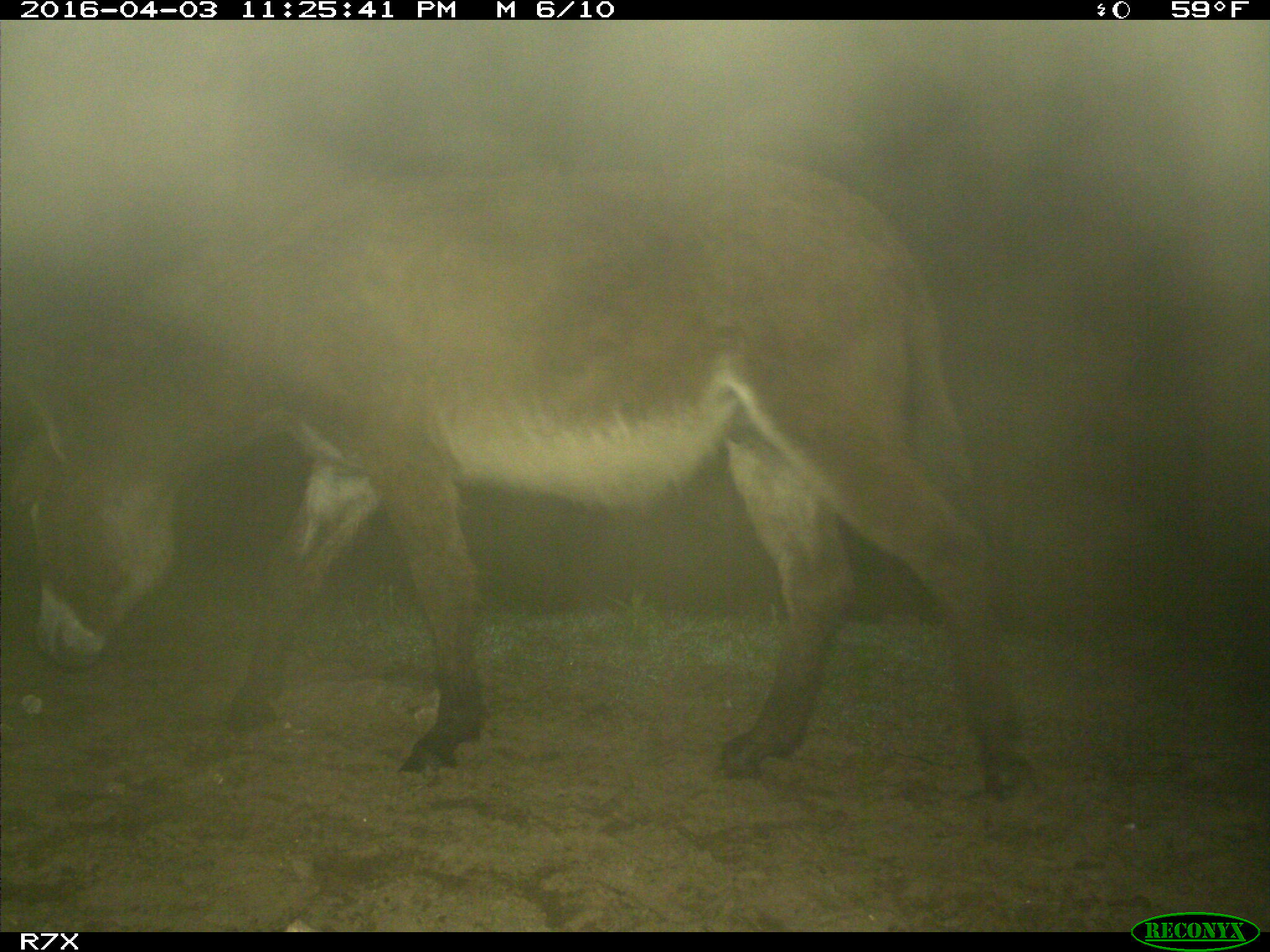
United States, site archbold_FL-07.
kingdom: Animalia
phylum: Chordata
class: Mammalia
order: Perissodactyla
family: Equidae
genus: Equus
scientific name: Equus africanus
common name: african wild ass